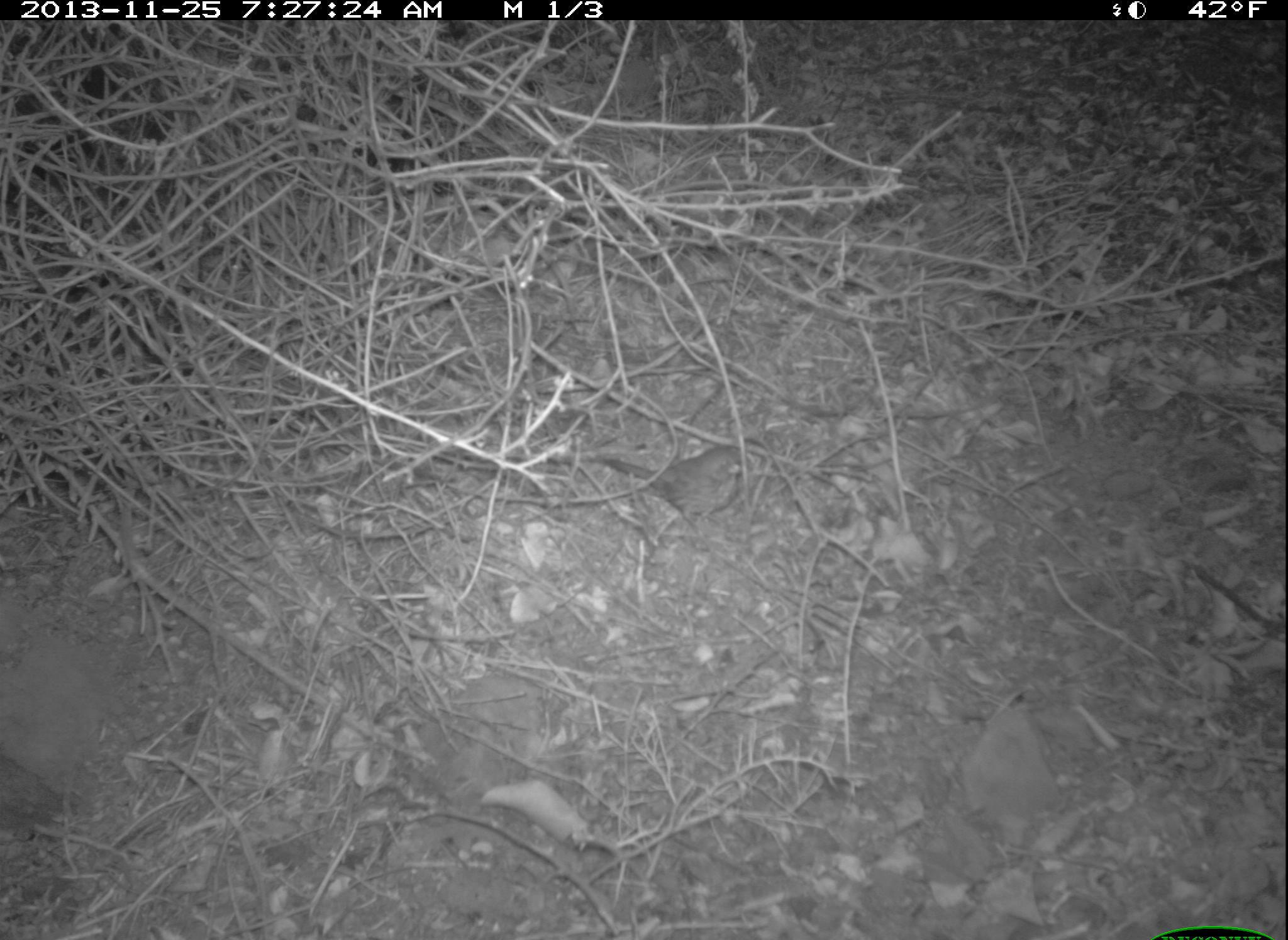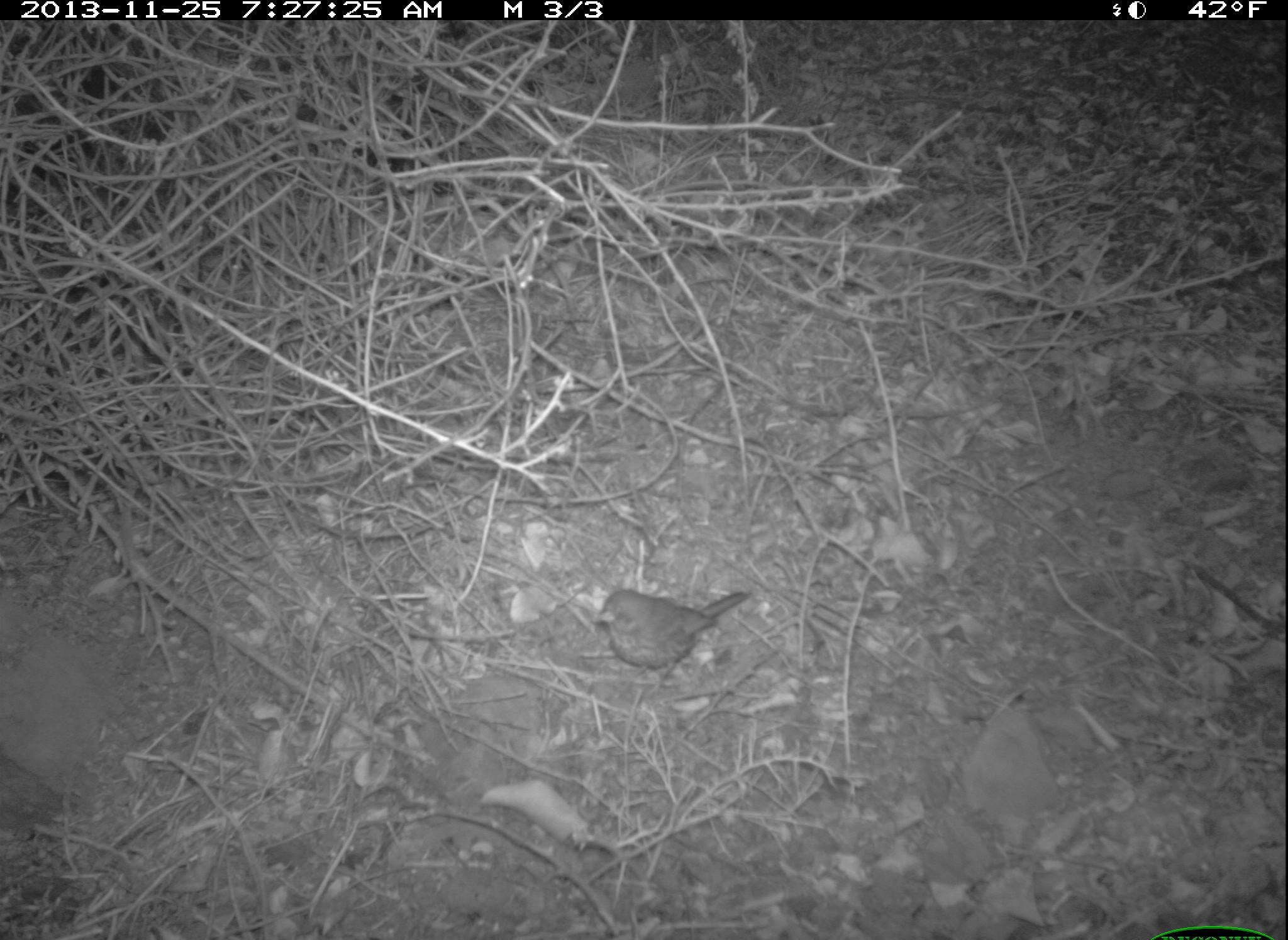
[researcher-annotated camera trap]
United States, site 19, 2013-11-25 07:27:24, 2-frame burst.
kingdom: Animalia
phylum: Chordata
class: Aves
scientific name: Aves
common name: bird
Bird (Aves).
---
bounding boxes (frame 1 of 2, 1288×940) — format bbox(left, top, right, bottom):
bird: bbox(595, 446, 754, 532)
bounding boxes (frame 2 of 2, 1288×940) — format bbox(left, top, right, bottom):
bird: bbox(591, 589, 751, 696)